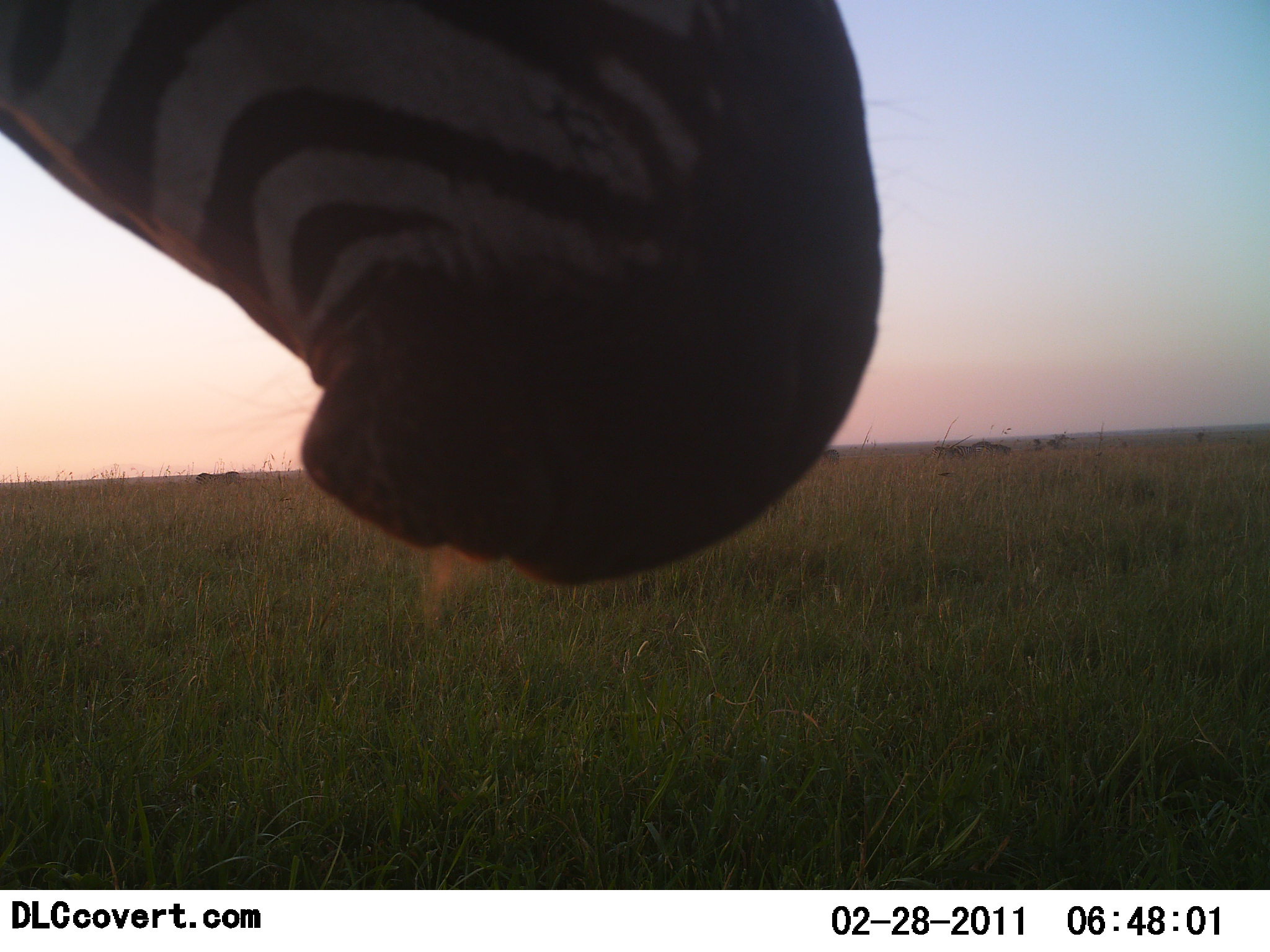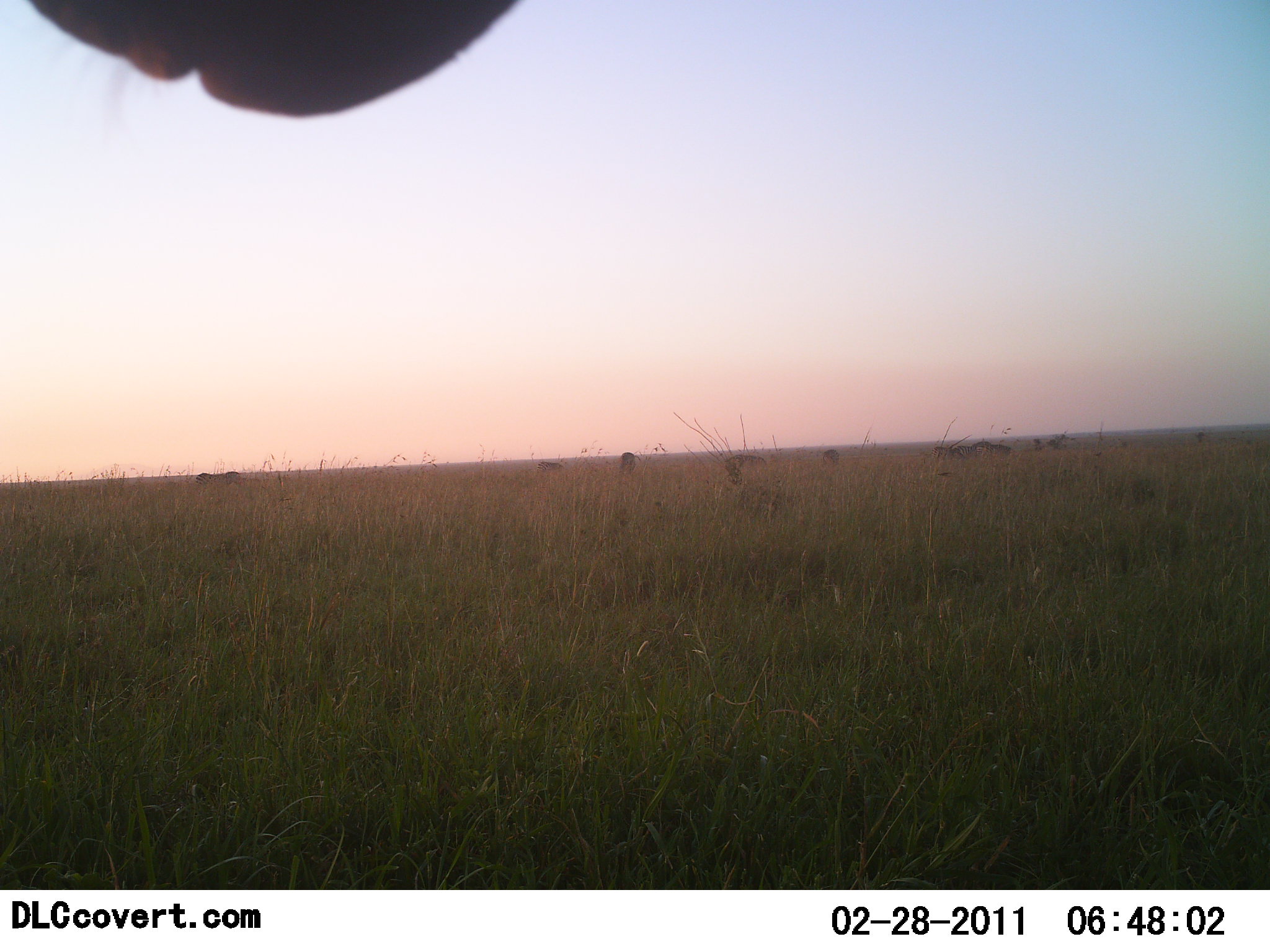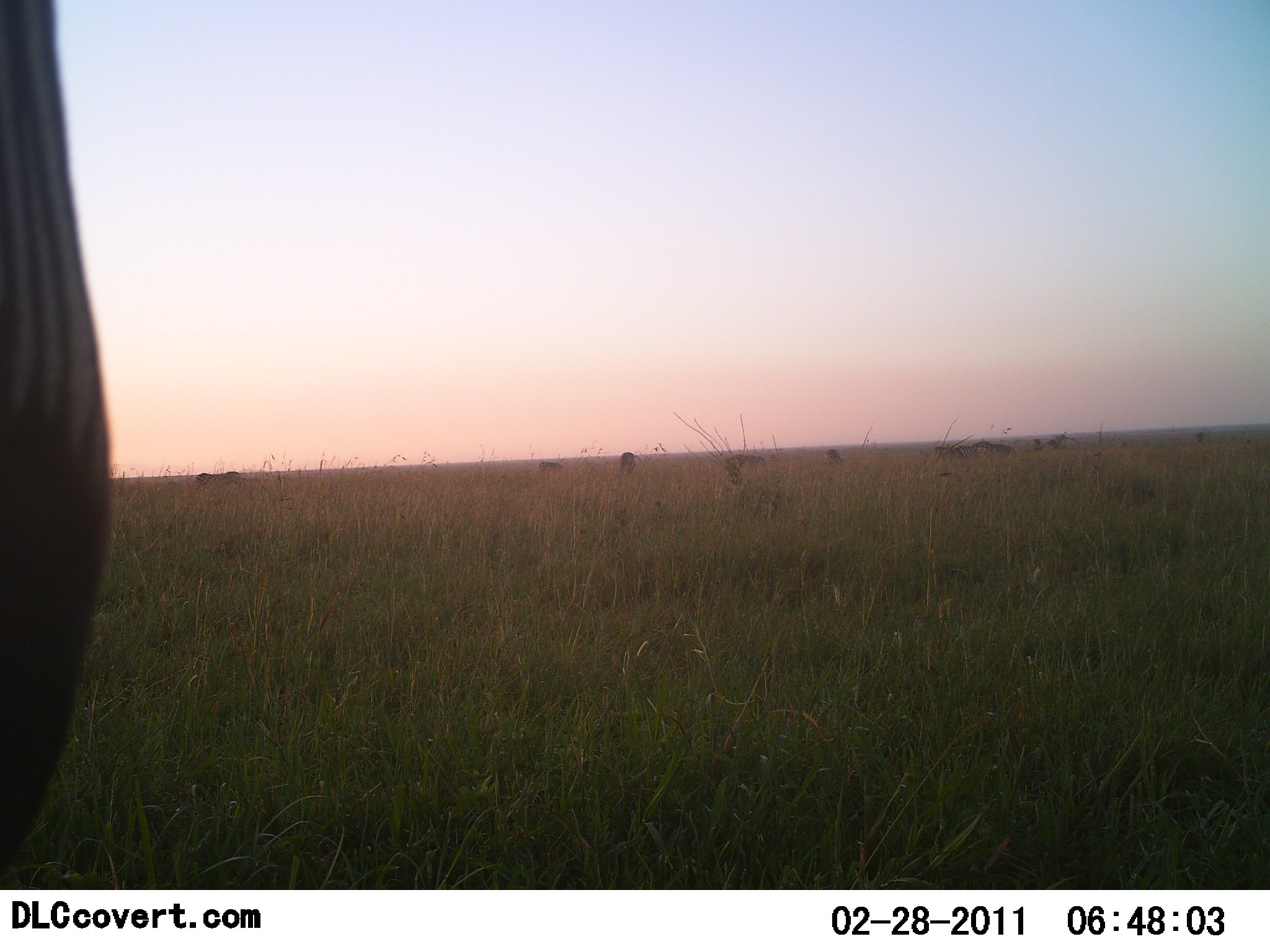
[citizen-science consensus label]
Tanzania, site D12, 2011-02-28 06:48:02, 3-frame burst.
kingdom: Animalia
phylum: Chordata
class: Mammalia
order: Perissodactyla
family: Equidae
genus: Equus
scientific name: Equus quagga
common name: plains zebra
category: zebra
Zebra (plains zebra) (Equus quagga), count 1. Behavior (volunteer vote fractions): standing 73%, resting 0%, moving 18%, interacting 0%. Young present (vote fraction): 0%. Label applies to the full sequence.